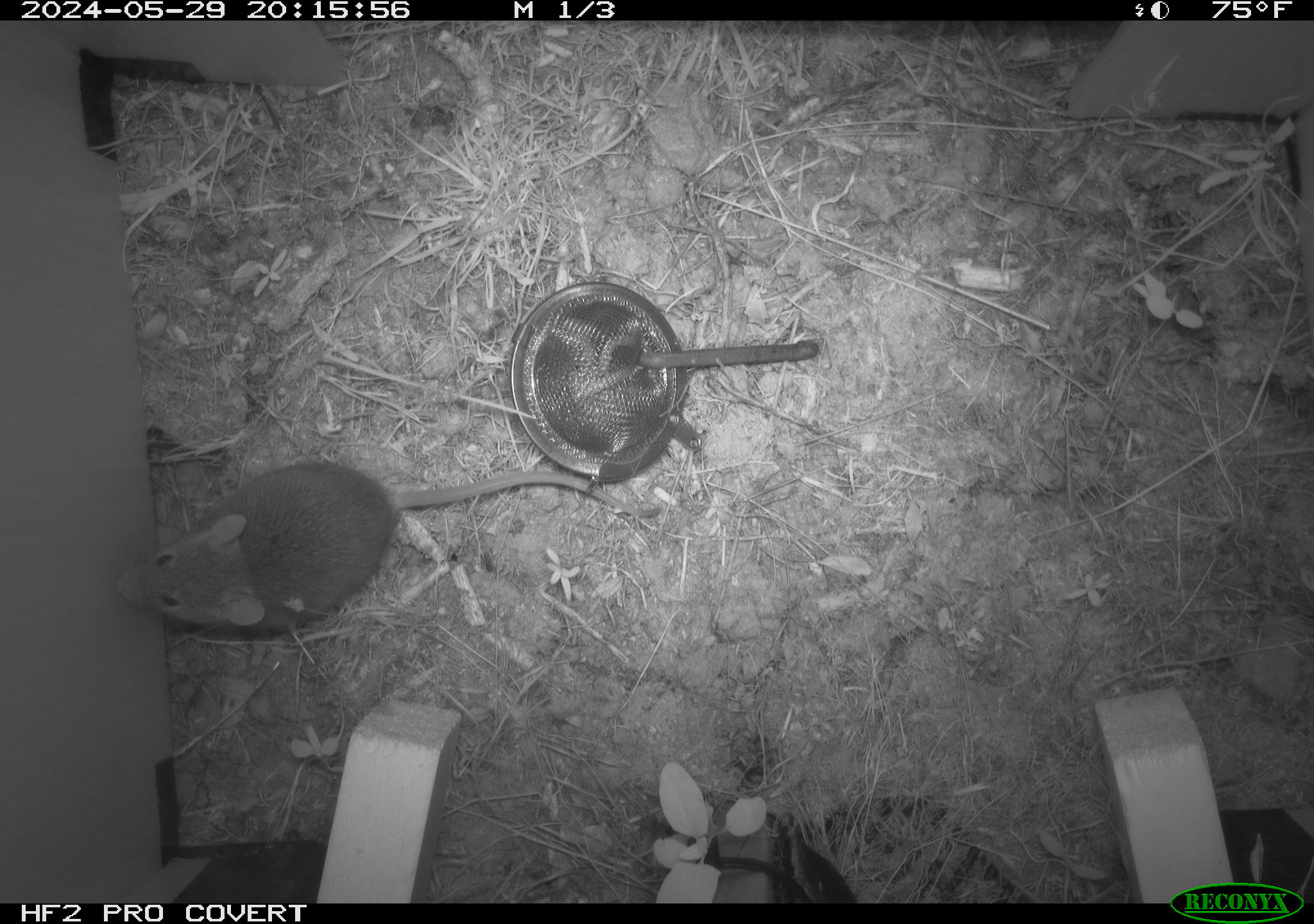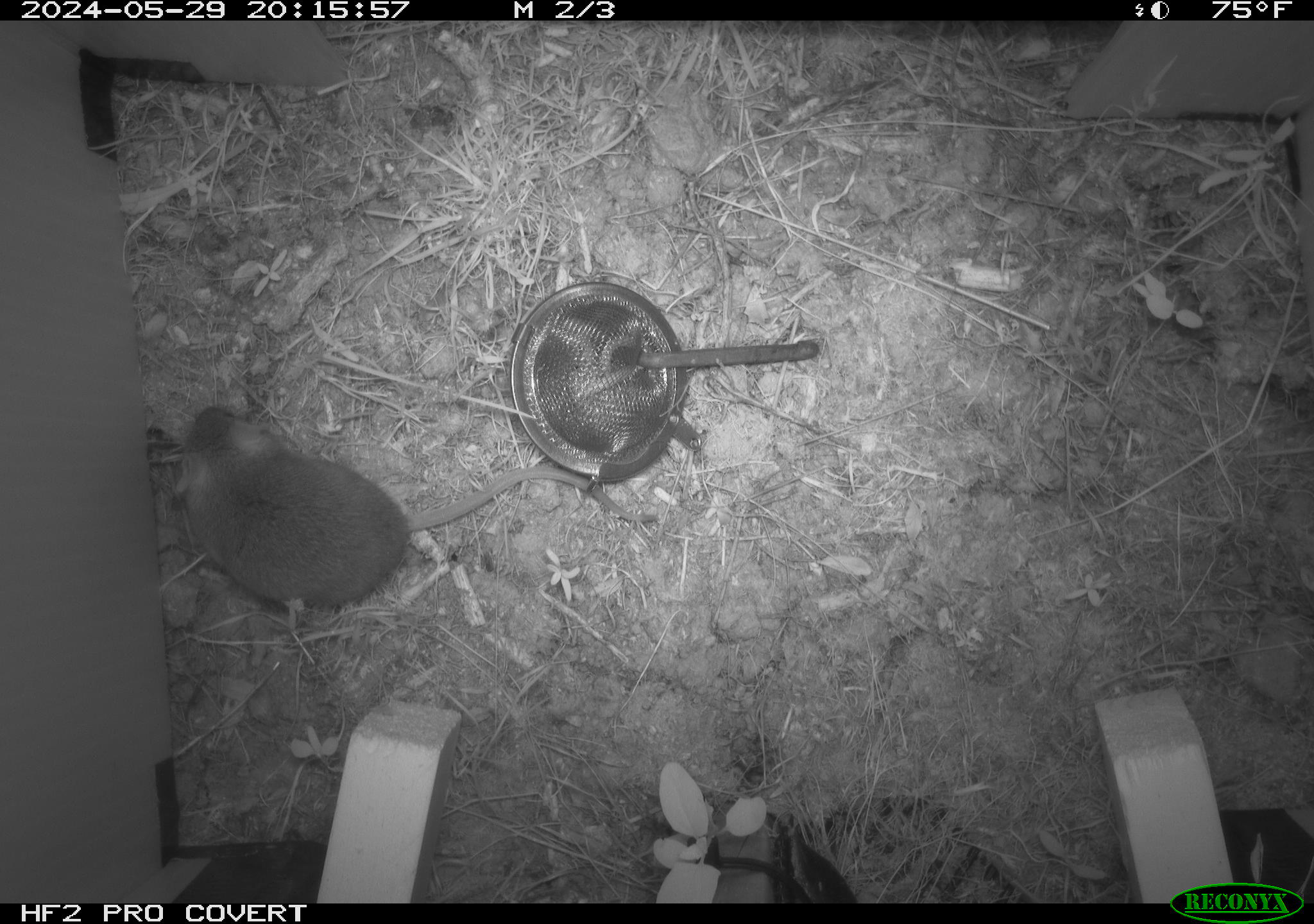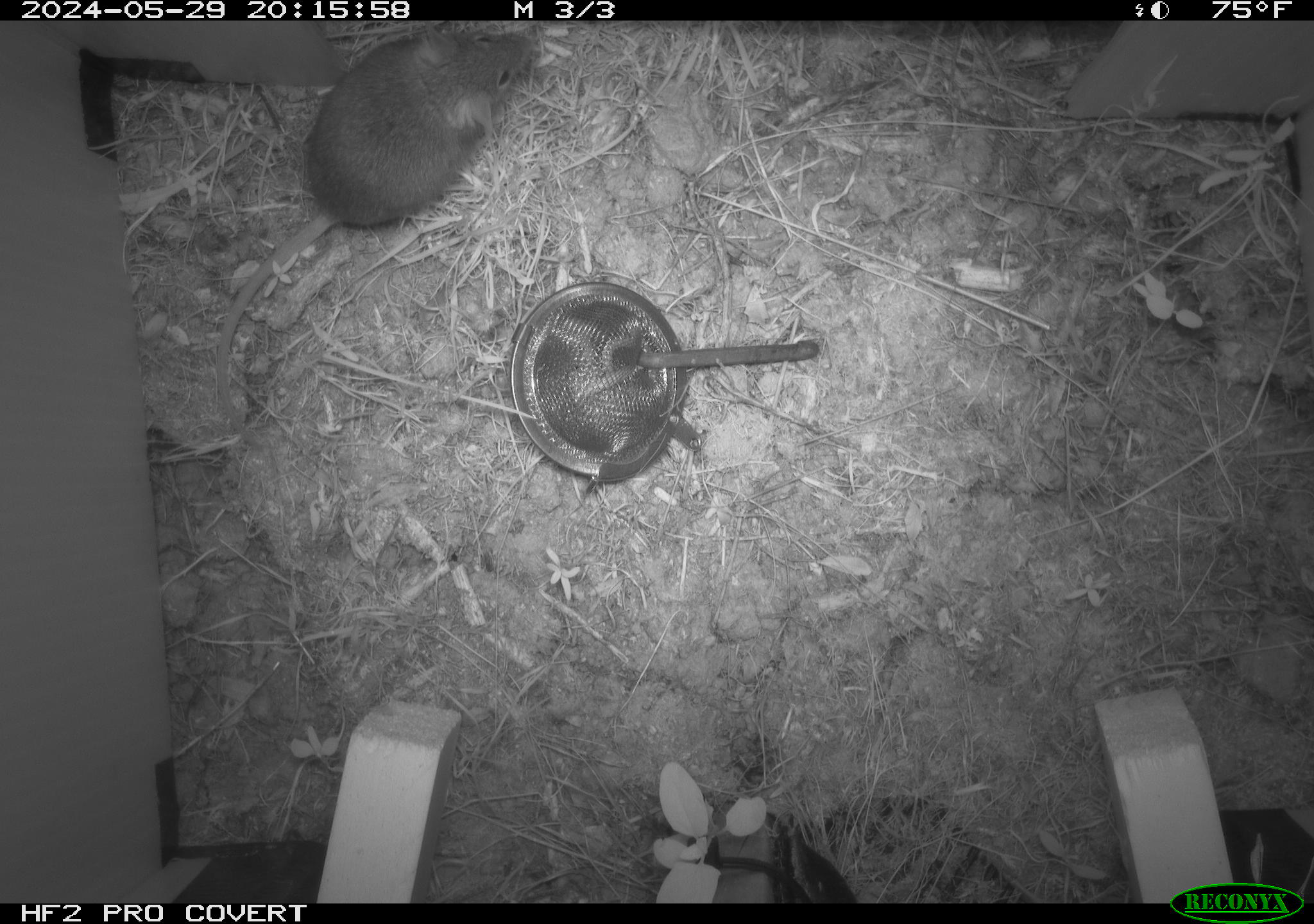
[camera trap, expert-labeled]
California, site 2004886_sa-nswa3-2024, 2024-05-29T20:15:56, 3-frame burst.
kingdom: Animalia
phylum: Chordata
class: Mammalia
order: Rodentia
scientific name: Rodentia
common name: rodent